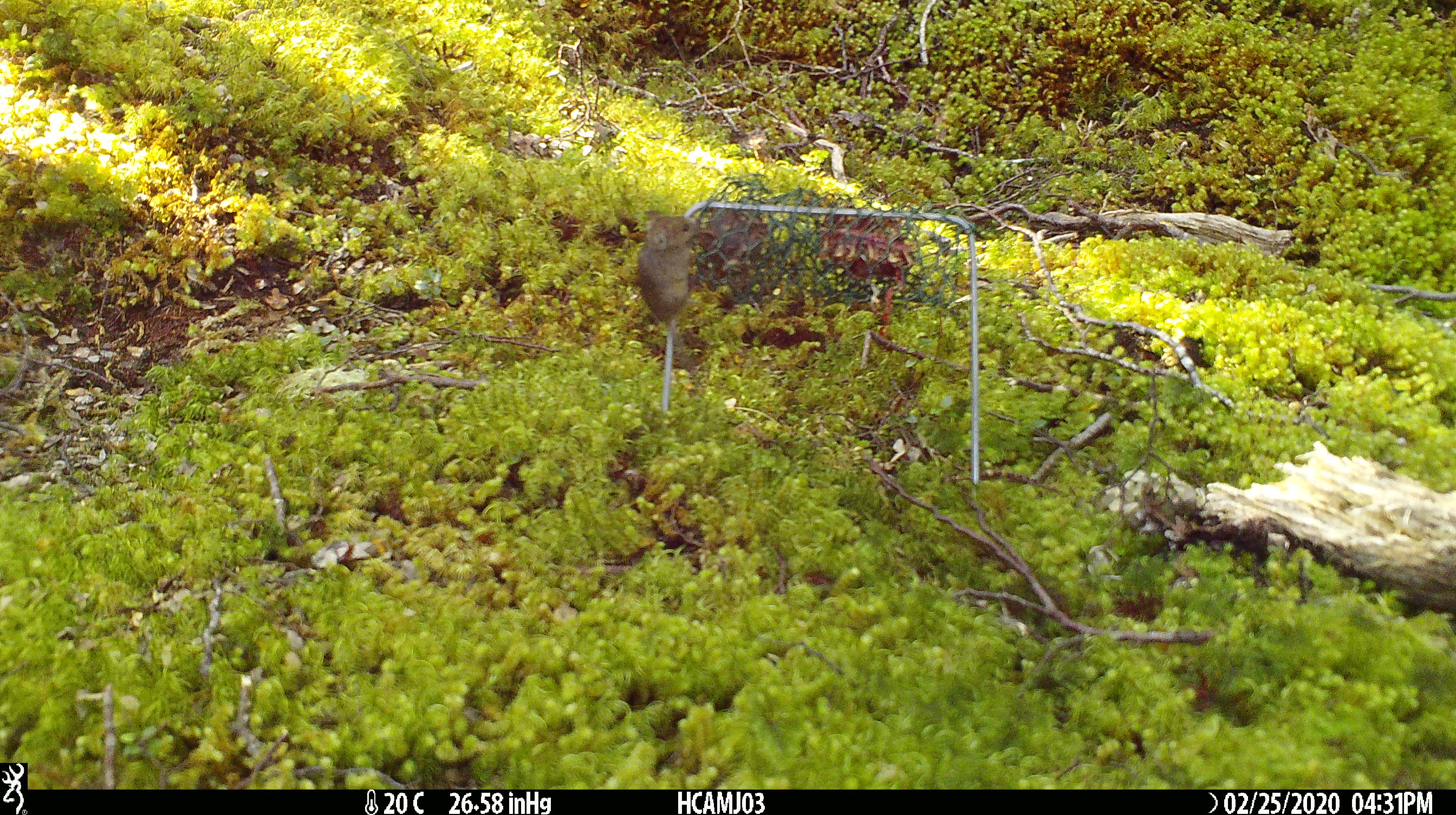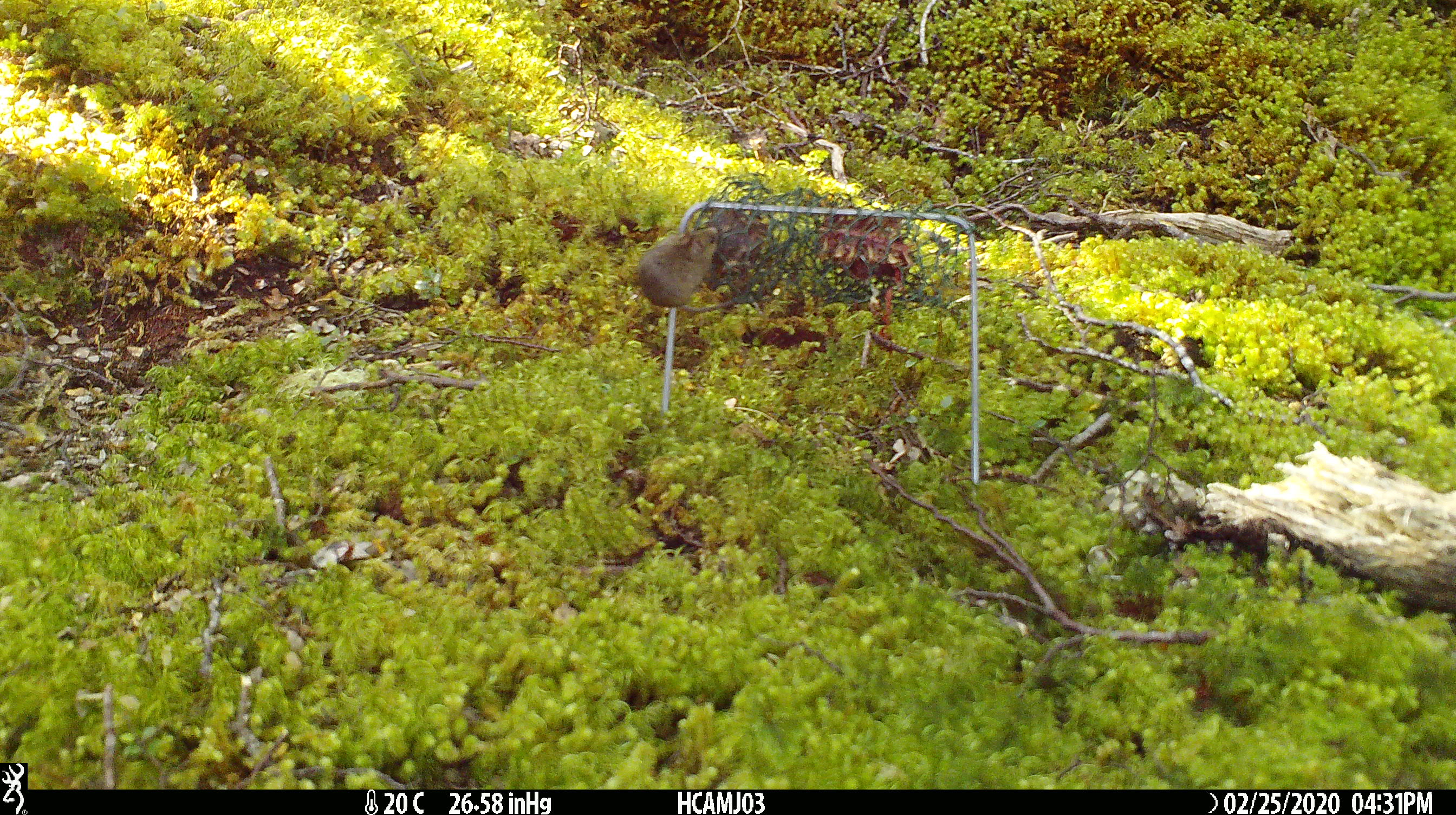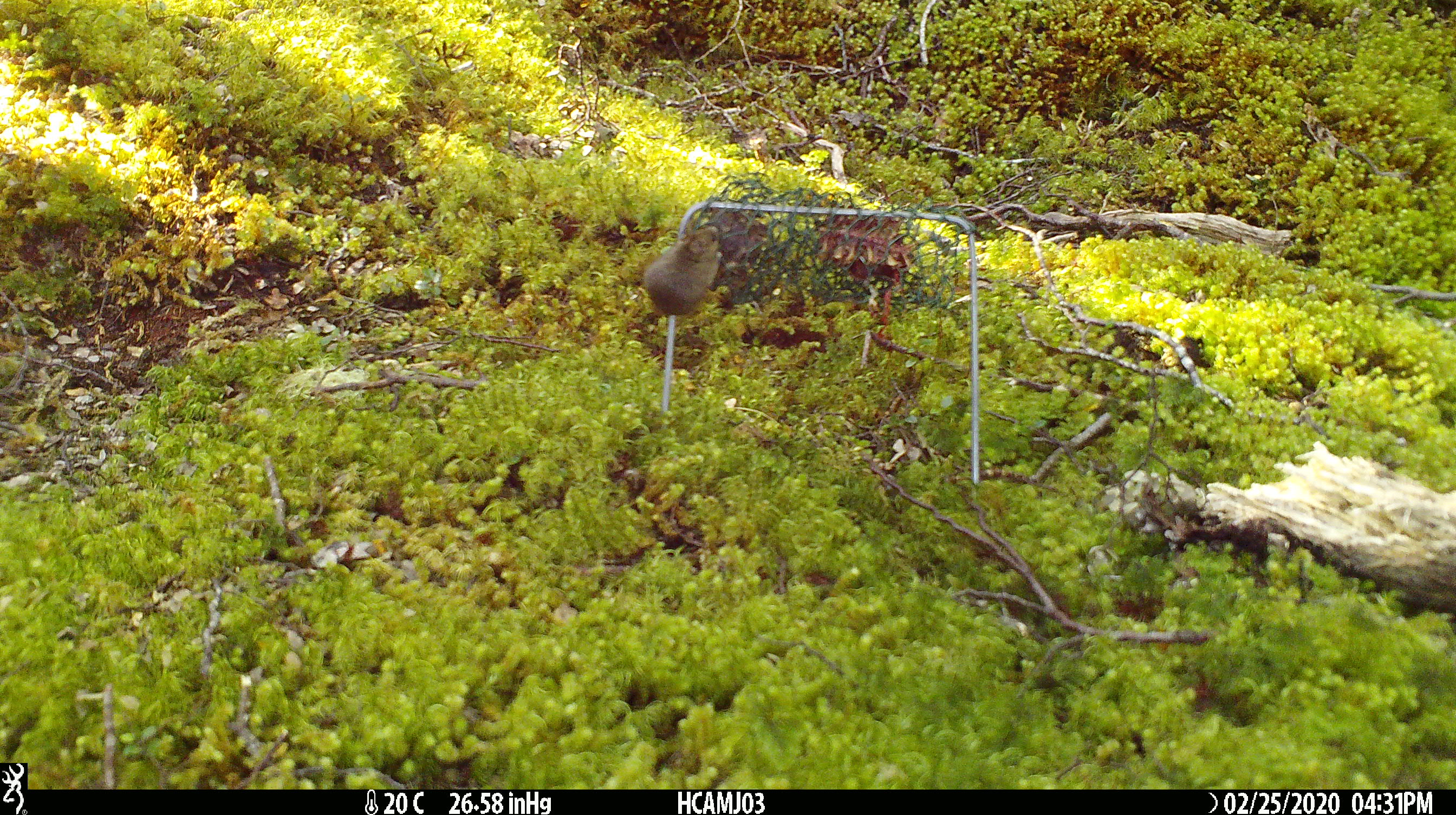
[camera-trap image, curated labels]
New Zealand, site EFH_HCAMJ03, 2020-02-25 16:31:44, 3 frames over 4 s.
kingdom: Animalia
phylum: Chordata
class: Mammalia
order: Rodentia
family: Muridae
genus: Mus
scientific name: Mus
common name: mouse